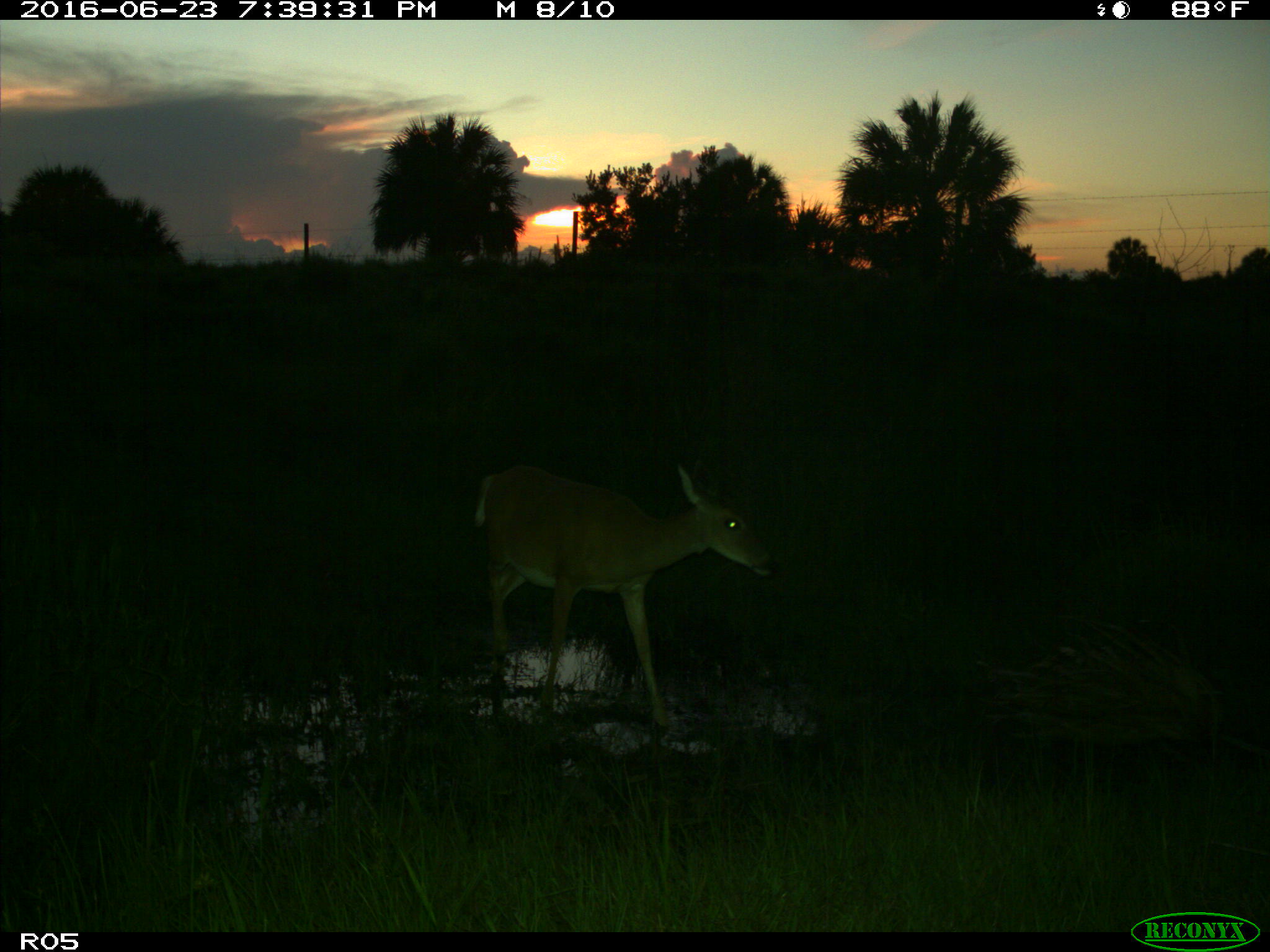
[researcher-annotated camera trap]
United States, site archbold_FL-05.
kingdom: Animalia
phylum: Chordata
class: Mammalia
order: Artiodactyla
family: Cervidae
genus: Odocoileus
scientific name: Odocoileus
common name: deer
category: unidentified deer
Unidentified deer (deer) (Odocoileus).